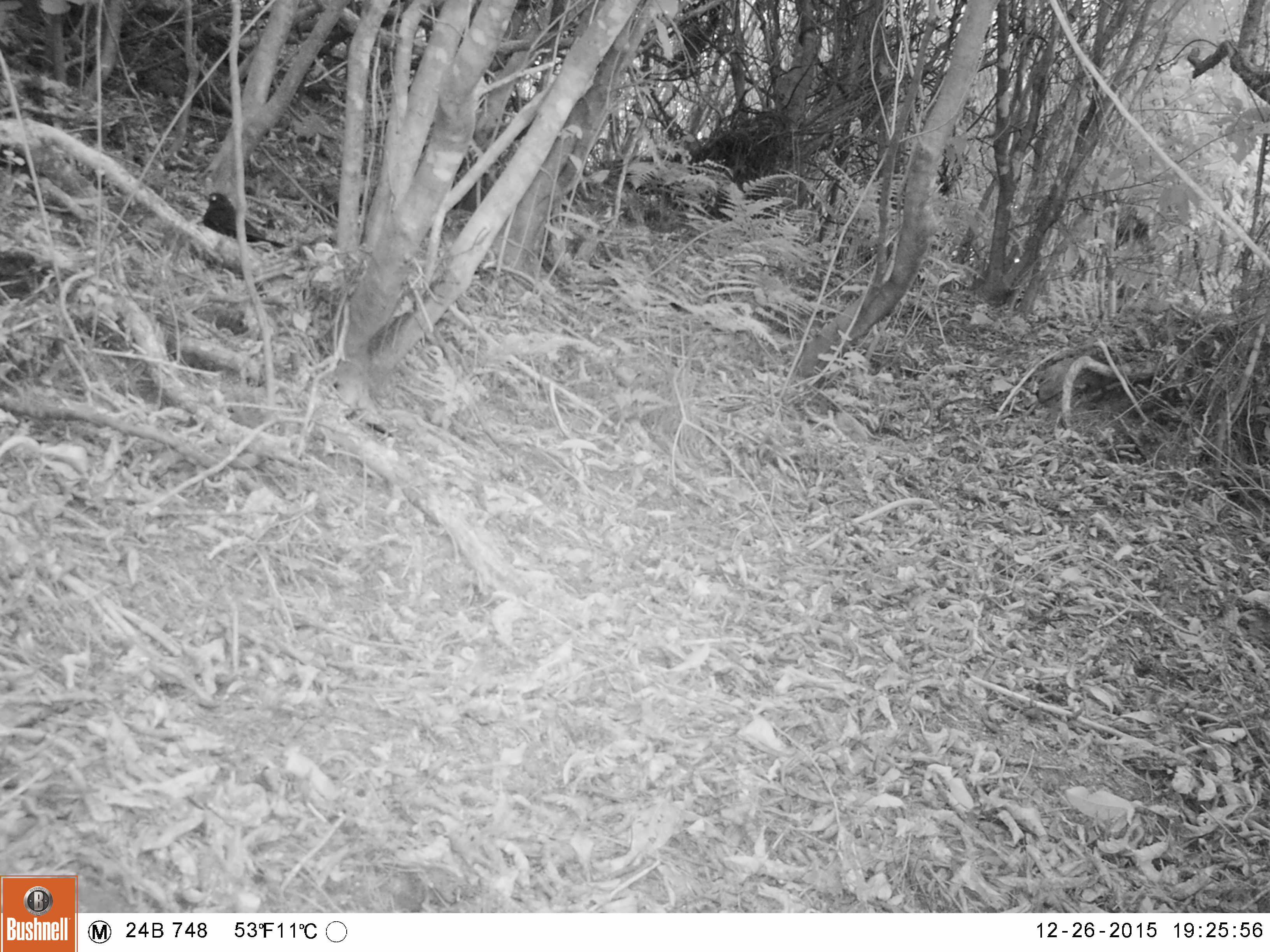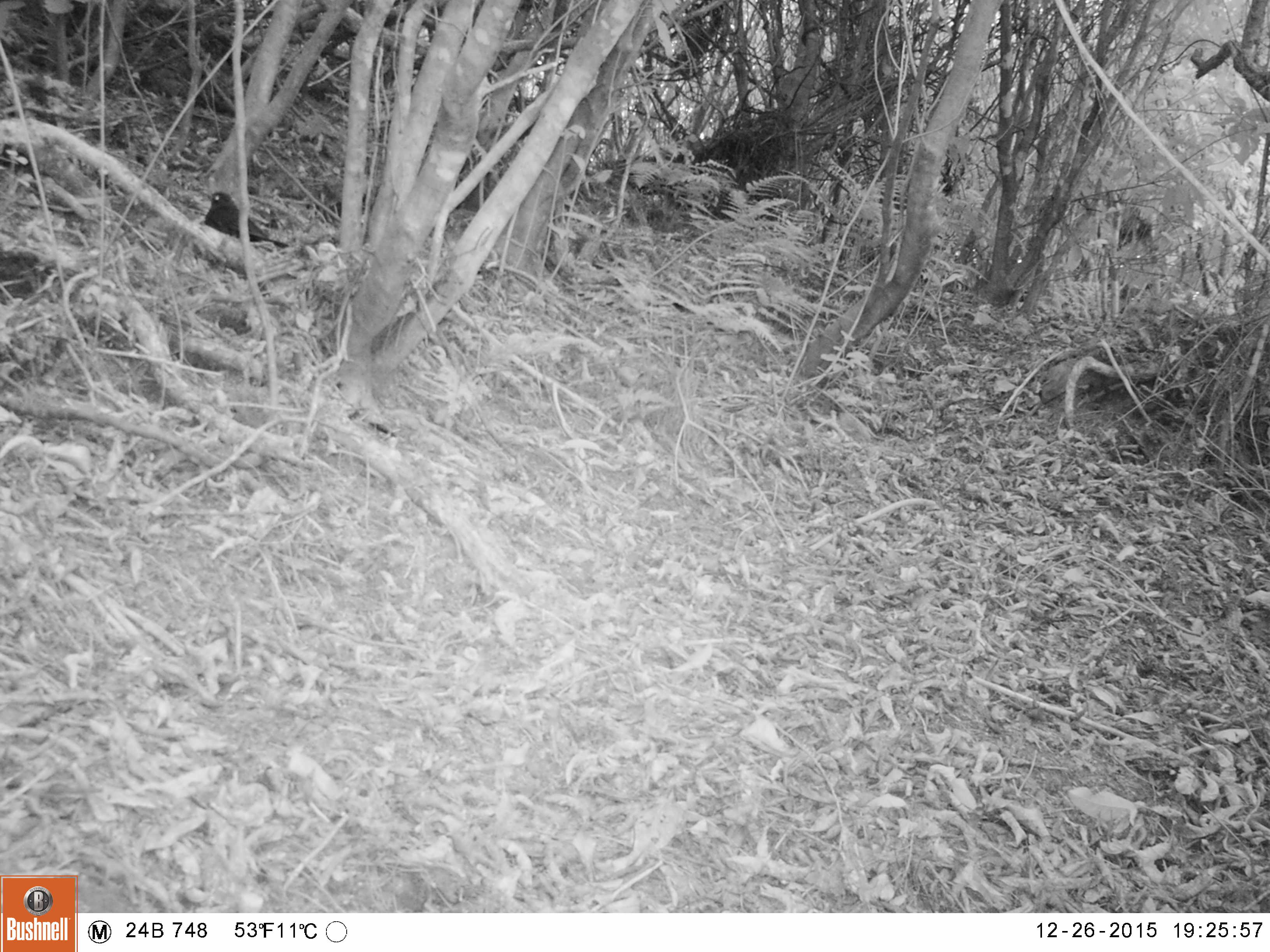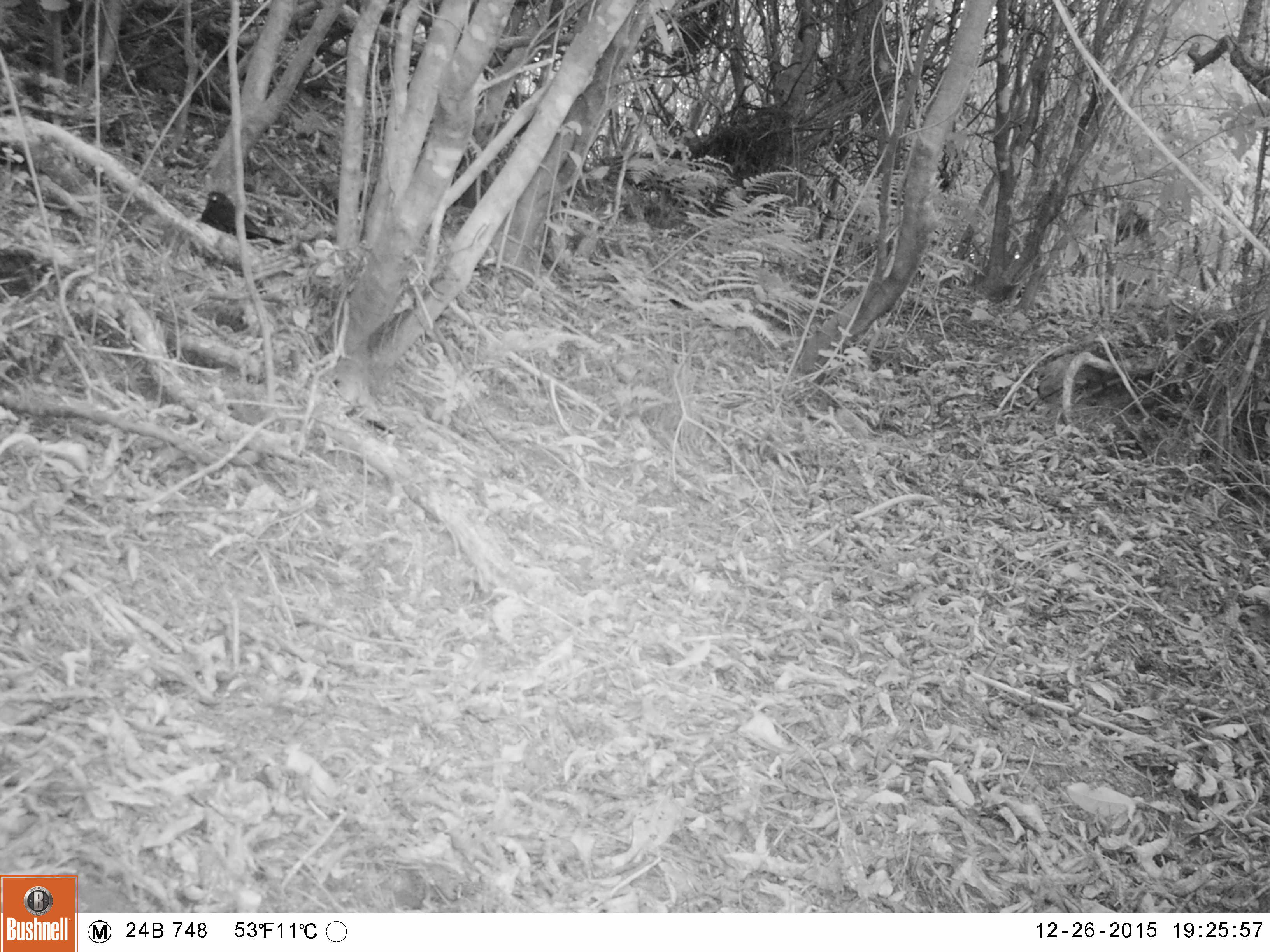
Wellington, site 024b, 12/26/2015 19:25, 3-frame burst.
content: unidentified animal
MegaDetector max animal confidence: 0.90